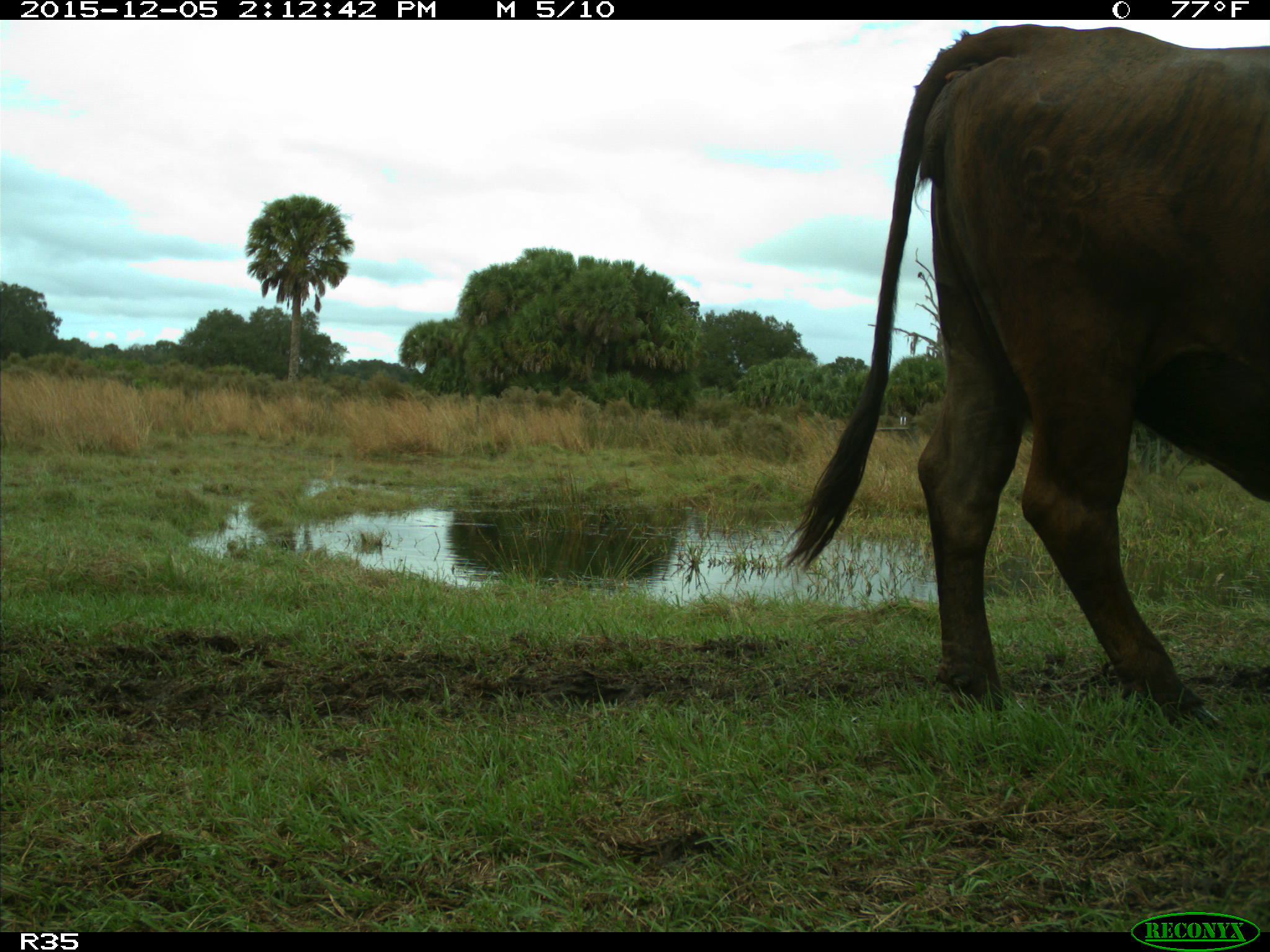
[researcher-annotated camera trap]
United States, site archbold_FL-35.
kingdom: Animalia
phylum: Chordata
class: Mammalia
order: Artiodactyla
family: Bovidae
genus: Bos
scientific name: Bos taurus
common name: domestic cow